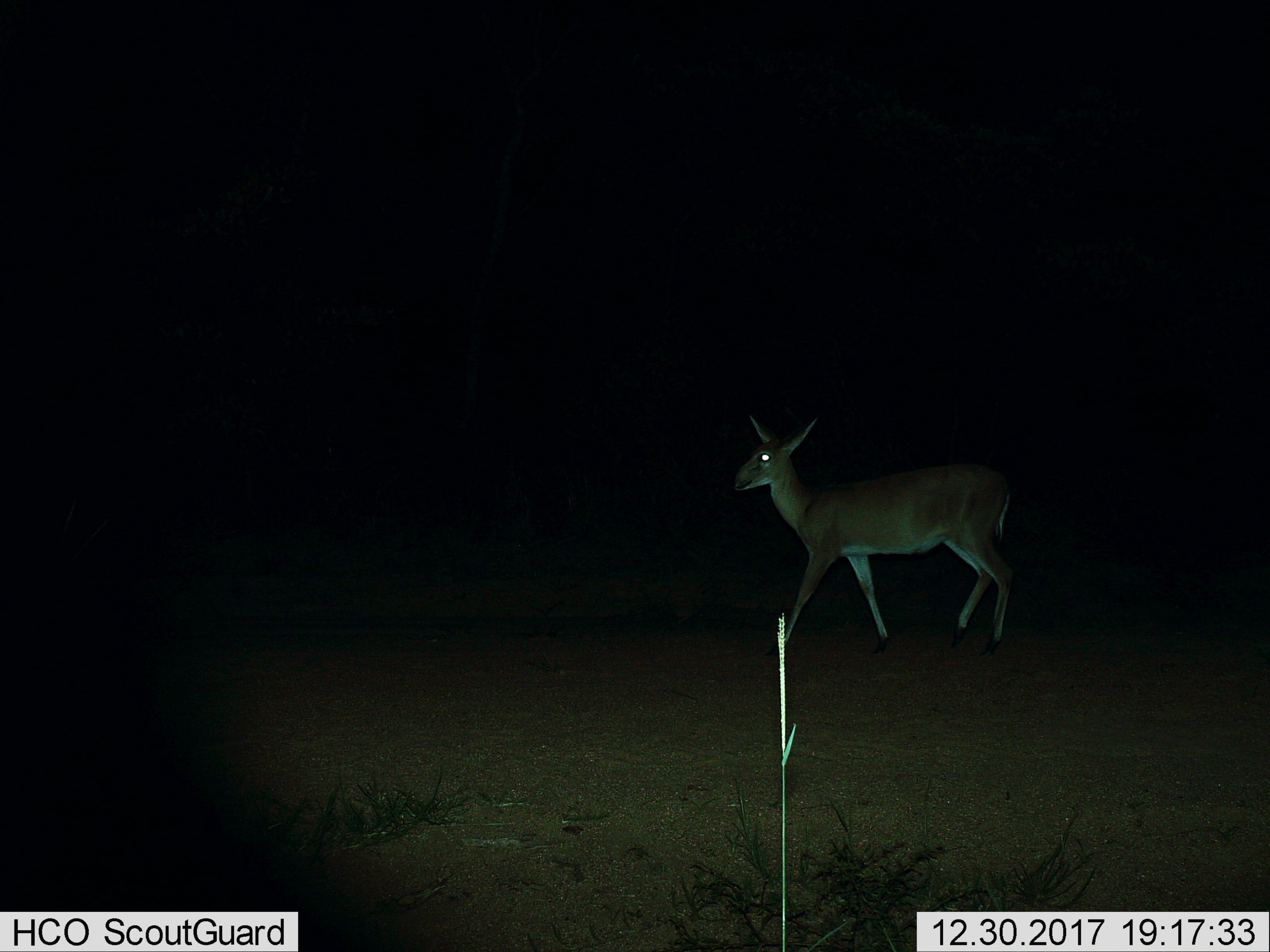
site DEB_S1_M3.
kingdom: Animalia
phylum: Chordata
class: Mammalia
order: Artiodactyla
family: Bovidae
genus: Sylvicapra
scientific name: Sylvicapra grimmia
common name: common duiker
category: duikercommongrey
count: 1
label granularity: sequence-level